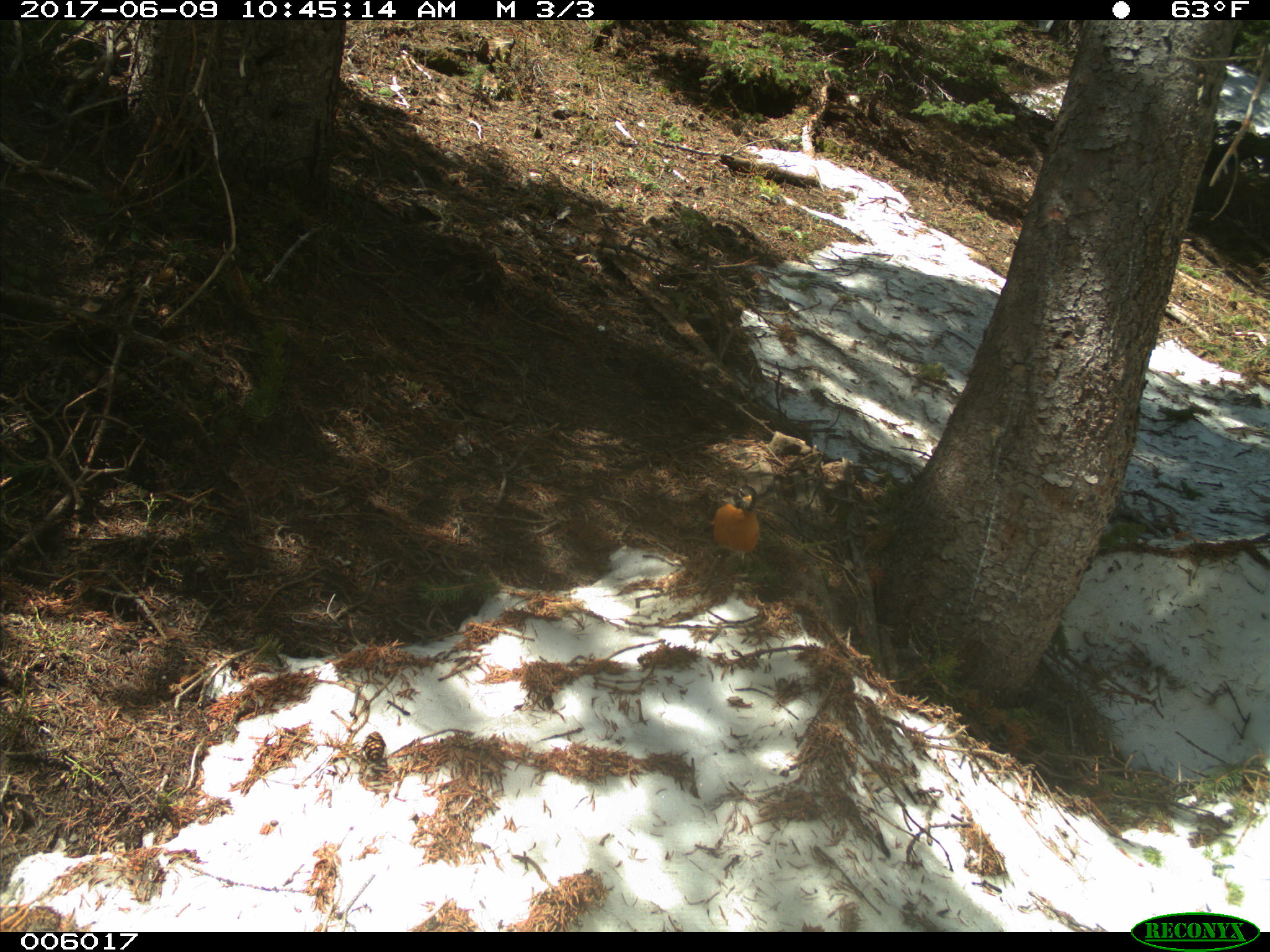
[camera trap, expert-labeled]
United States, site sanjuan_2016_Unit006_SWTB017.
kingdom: Animalia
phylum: Chordata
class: Aves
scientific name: Aves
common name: birds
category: unidentified bird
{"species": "unidentified bird (birds) (Aves)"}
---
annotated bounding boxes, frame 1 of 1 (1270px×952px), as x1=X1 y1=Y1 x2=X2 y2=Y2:
animal: x1=711 y1=485 x2=762 y2=561